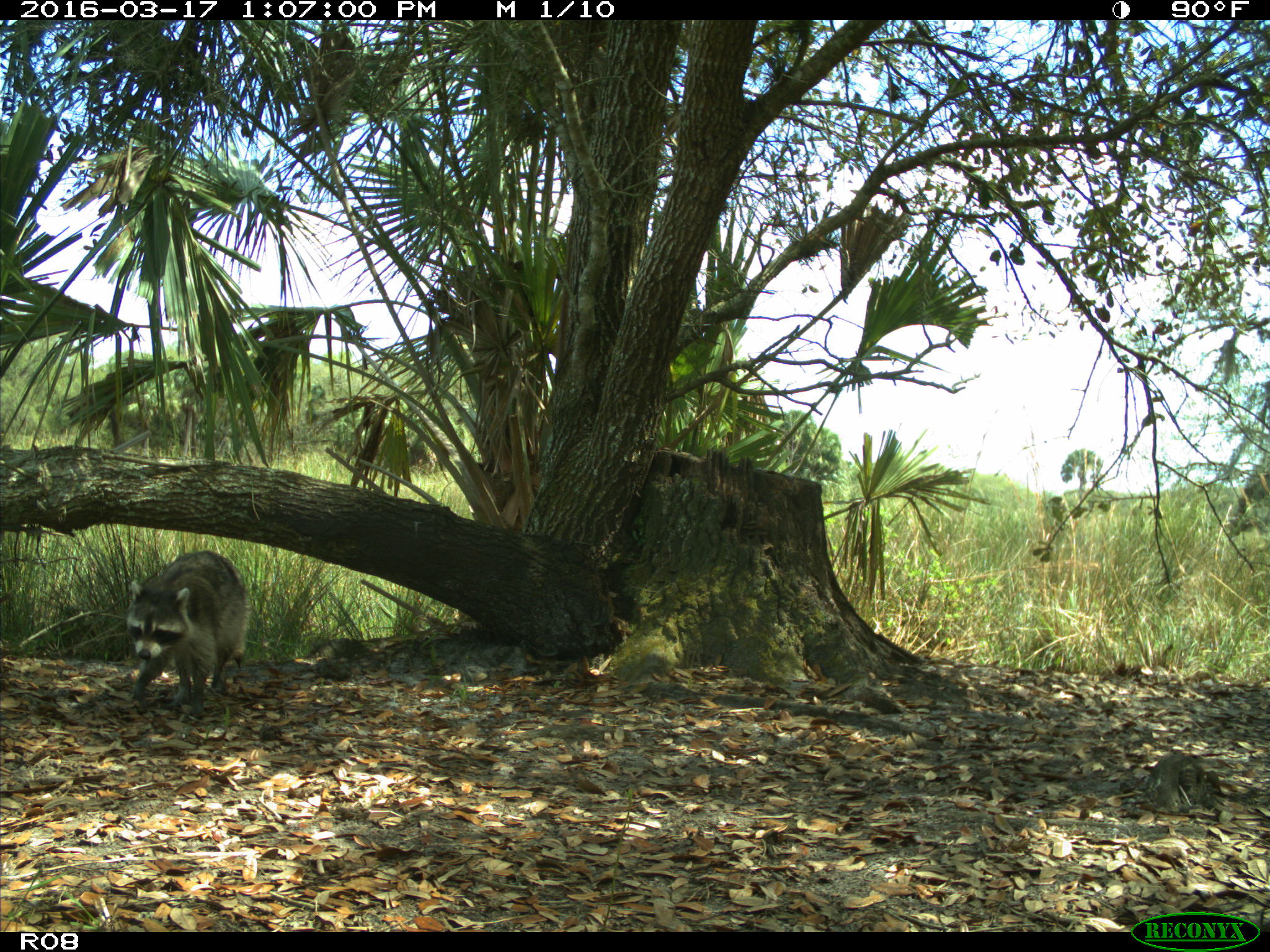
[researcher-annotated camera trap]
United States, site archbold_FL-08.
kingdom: Animalia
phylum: Chordata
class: Mammalia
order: Carnivora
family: Procyonidae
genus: Procyon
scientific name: Procyon lotor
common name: common raccoon